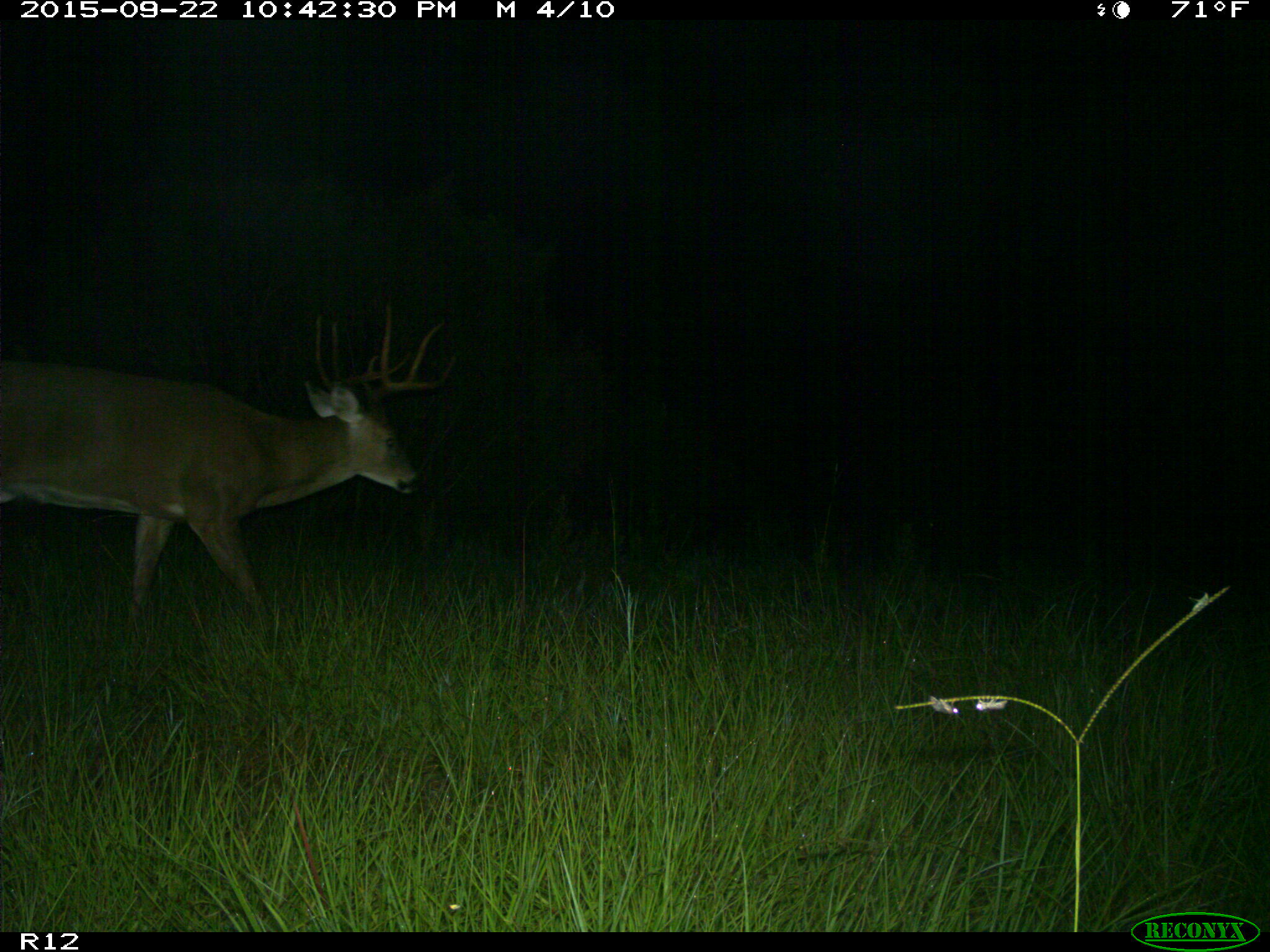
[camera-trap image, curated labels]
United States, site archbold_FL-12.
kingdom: Animalia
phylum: Chordata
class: Mammalia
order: Artiodactyla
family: Cervidae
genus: Odocoileus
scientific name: Odocoileus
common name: deer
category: unidentified deer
Unidentified deer (deer) (Odocoileus).